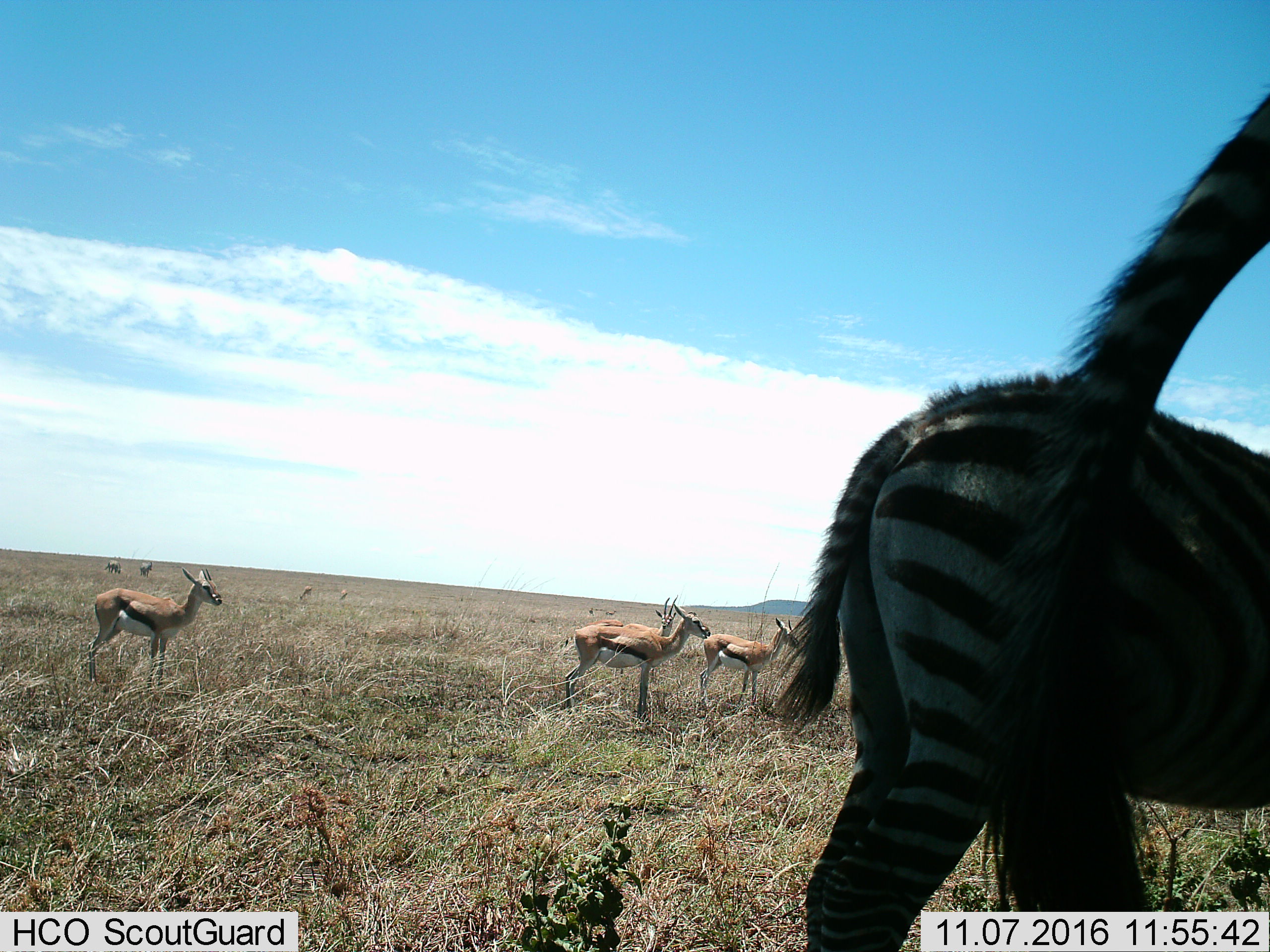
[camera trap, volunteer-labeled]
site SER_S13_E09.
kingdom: Animalia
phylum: Chordata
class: Mammalia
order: Artiodactyla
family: Bovidae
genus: Eudorcas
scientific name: Eudorcas thomsonii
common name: thomson's gazelle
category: gazellethomsons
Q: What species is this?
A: Gazellethomsons (thomson's gazelle) (Eudorcas thomsonii).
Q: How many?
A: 6.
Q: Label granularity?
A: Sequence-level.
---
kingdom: Animalia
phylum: Chordata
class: Mammalia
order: Perissodactyla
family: Equidae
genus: Equus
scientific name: Equus quagga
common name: plains zebra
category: zebraplains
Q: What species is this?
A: Zebraplains (plains zebra) (Equus quagga).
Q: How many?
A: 4.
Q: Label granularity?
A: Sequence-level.